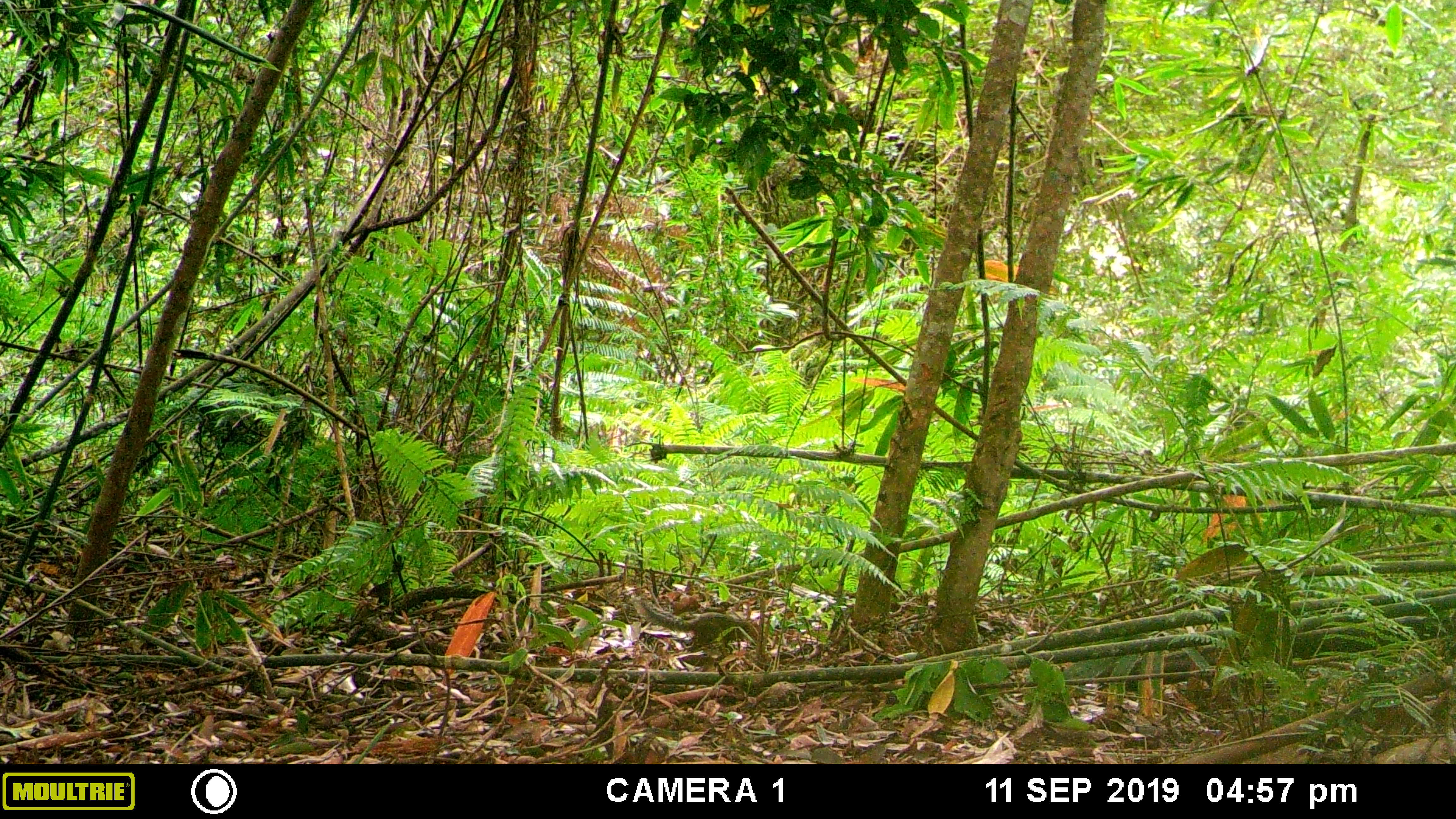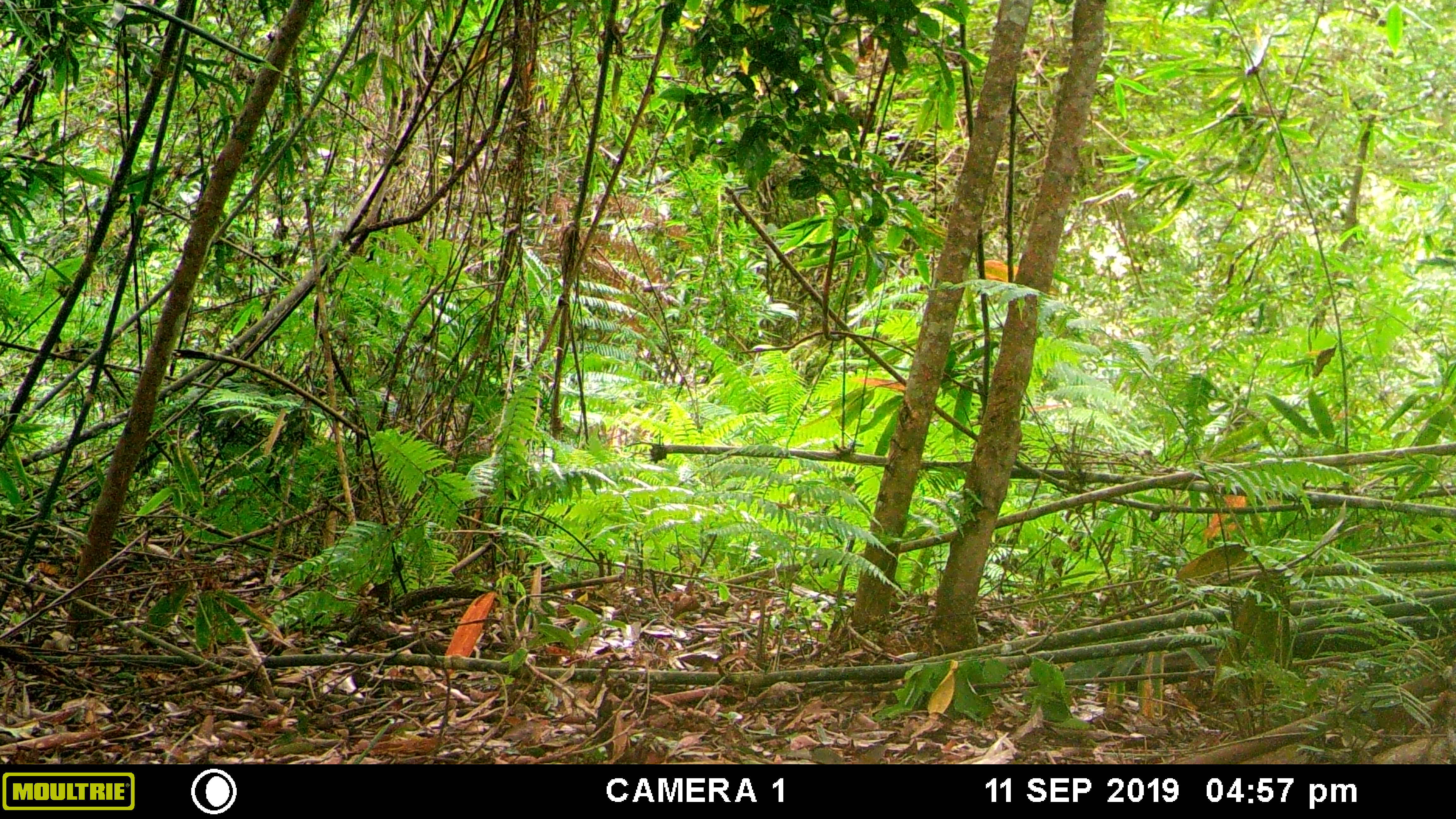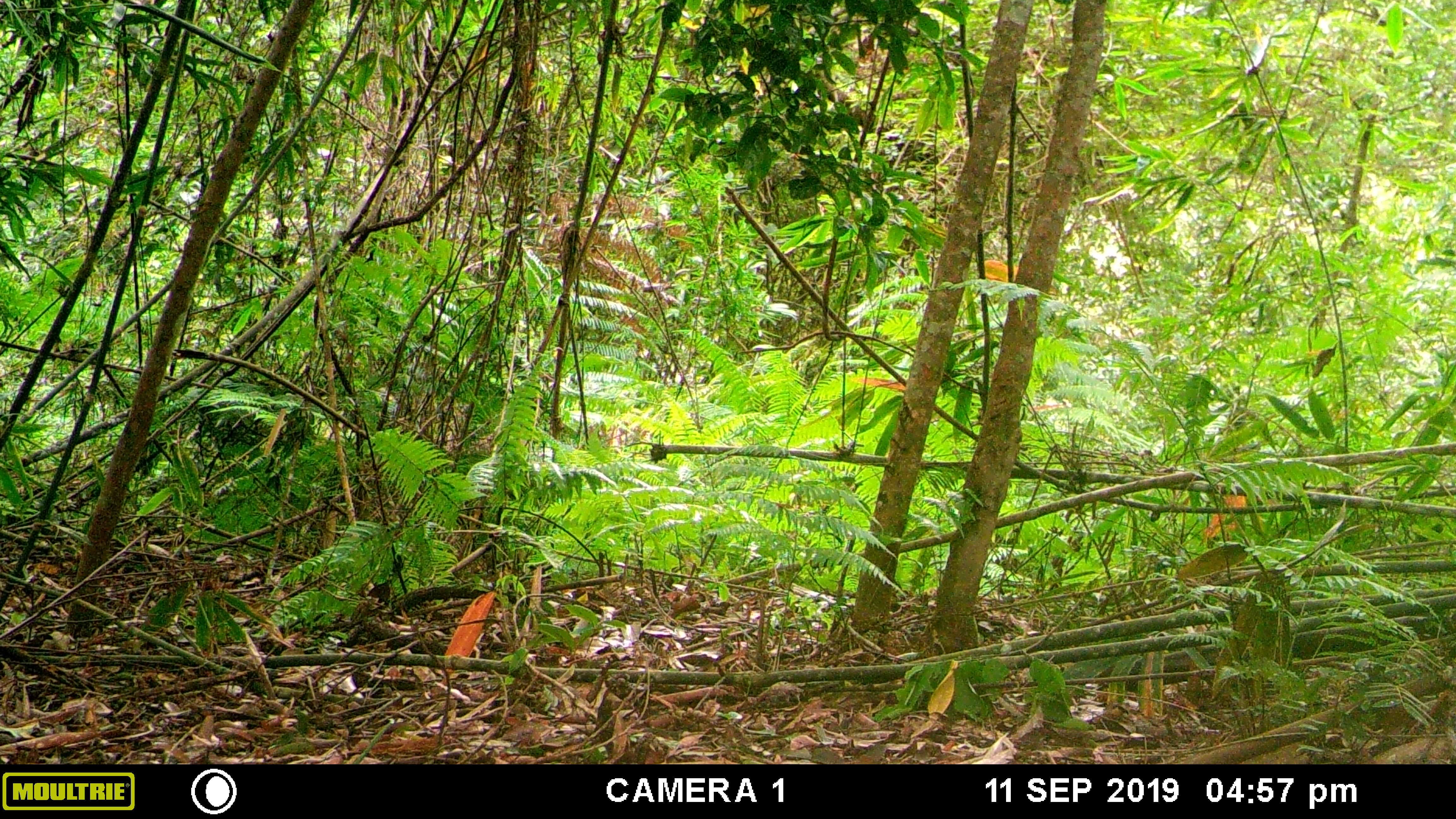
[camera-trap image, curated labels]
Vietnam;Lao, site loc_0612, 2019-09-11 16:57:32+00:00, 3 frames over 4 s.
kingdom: Animalia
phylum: Chordata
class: Mammalia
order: Rodentia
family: Sciuridae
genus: Dremomys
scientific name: Dremomys rufigenis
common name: red-cheeked squirrel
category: red cheeked squirrel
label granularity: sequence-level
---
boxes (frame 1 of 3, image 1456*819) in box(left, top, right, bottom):
red cheeked squirrel: box(641, 599, 758, 653)